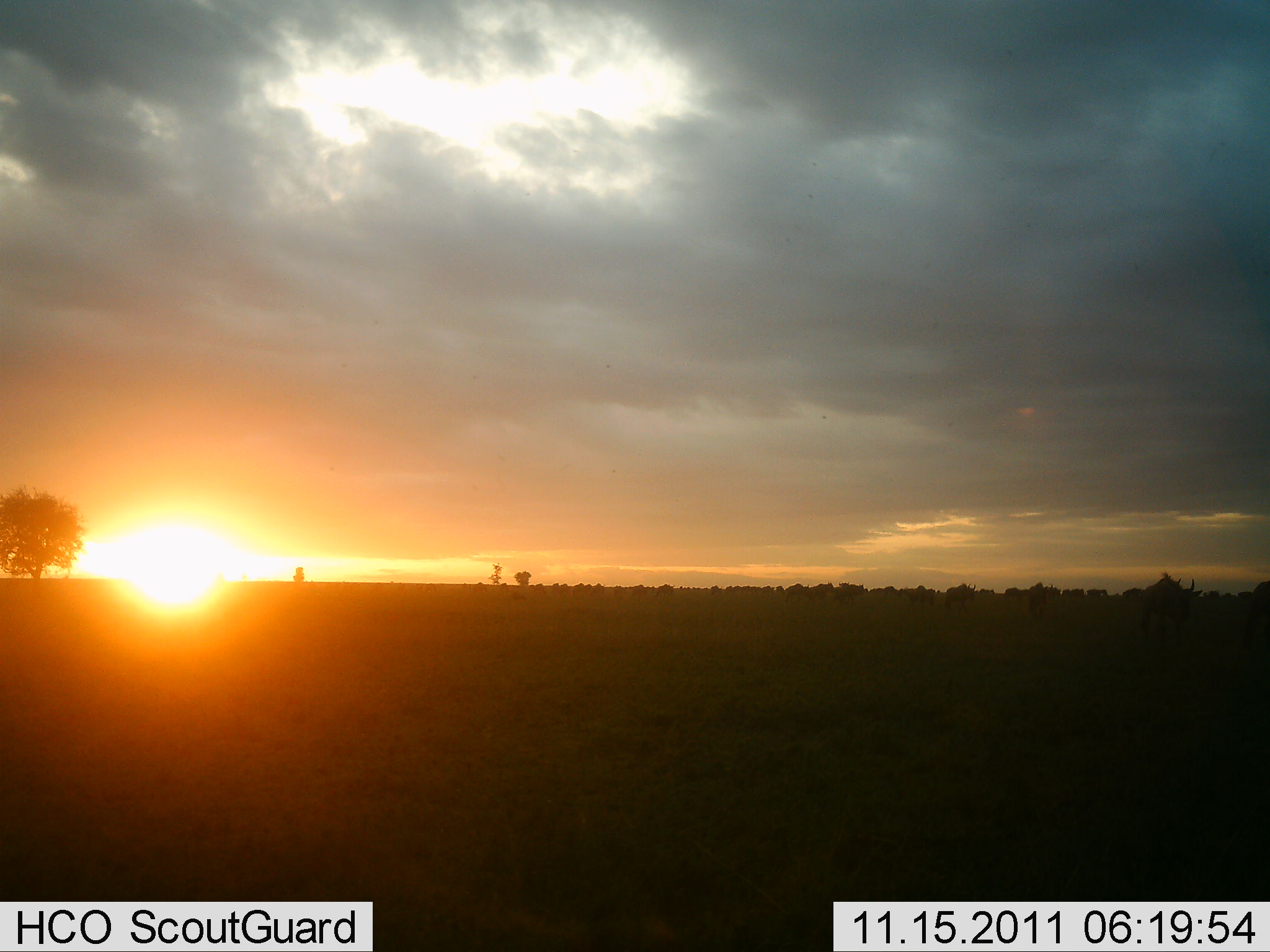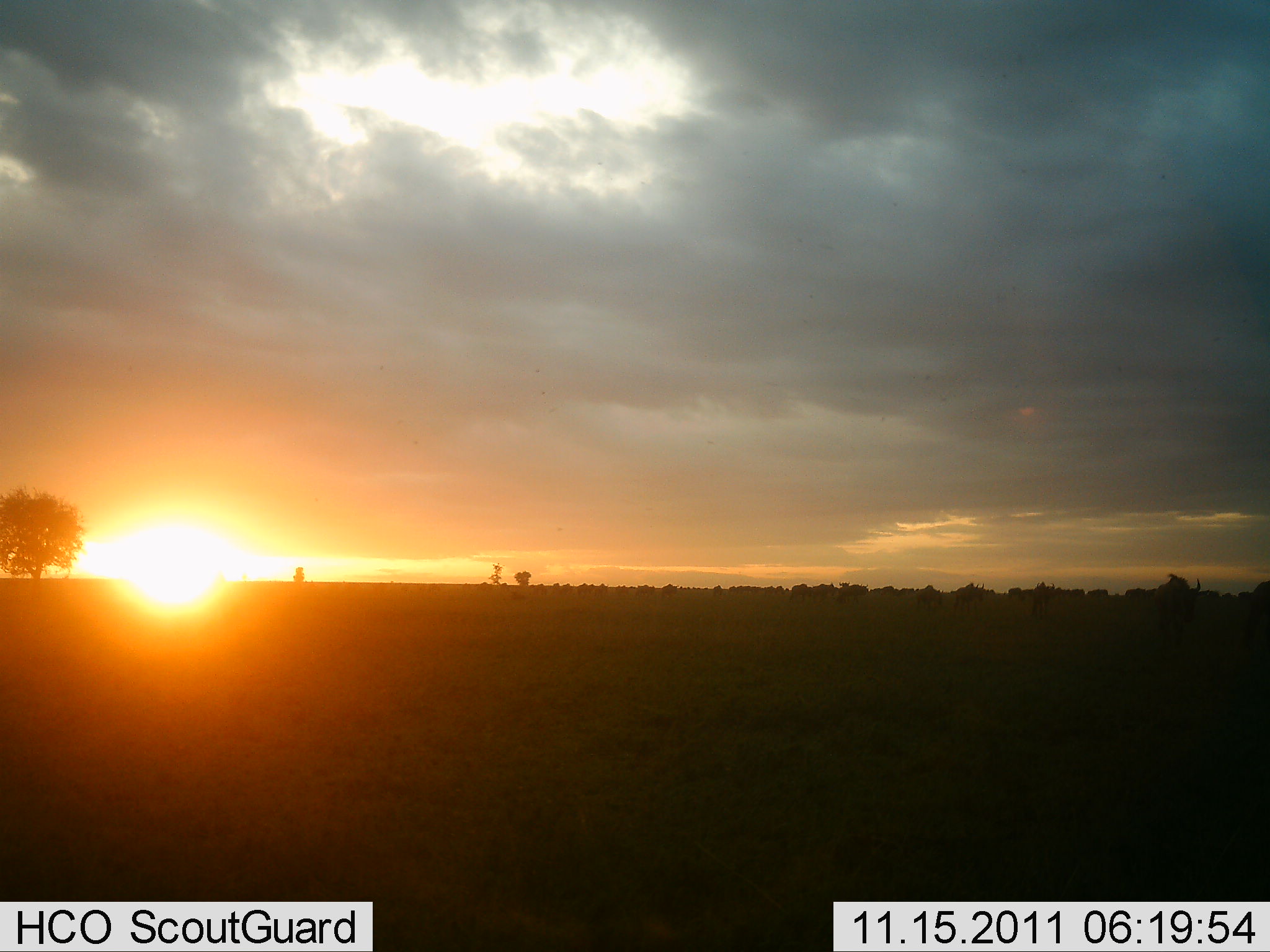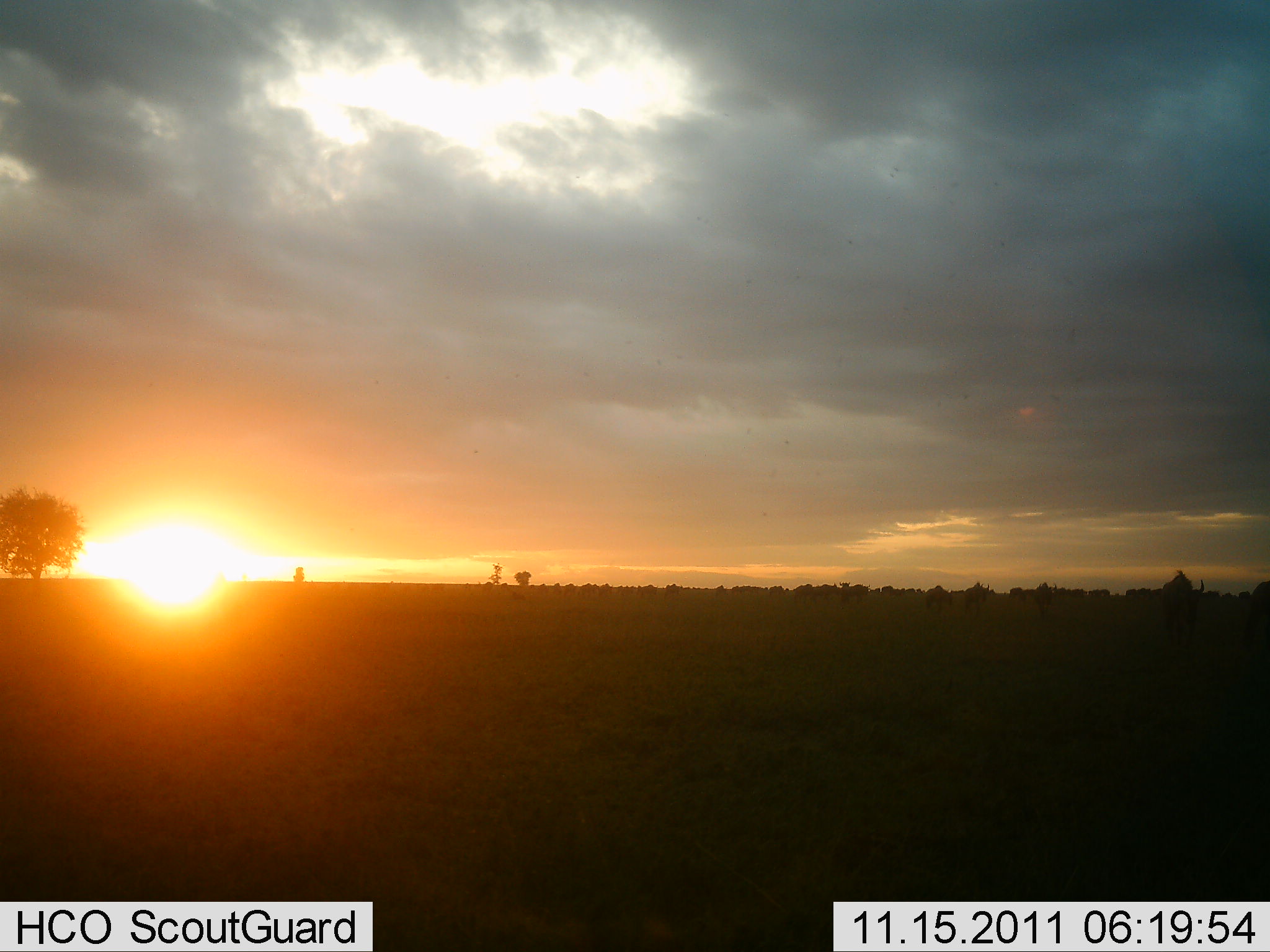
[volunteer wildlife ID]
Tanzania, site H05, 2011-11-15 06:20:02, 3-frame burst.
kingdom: Animalia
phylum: Chordata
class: Mammalia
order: Artiodactyla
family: Bovidae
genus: Connochaetes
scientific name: Connochaetes taurinus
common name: blue wildebeest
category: wildebeest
Wildebeest (blue wildebeest) (Connochaetes taurinus), count 11-50. Behavior (volunteer vote fractions): standing 0%, resting 0%, moving 92%, interacting 0%. Young present (vote fraction): 0%. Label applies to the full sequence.